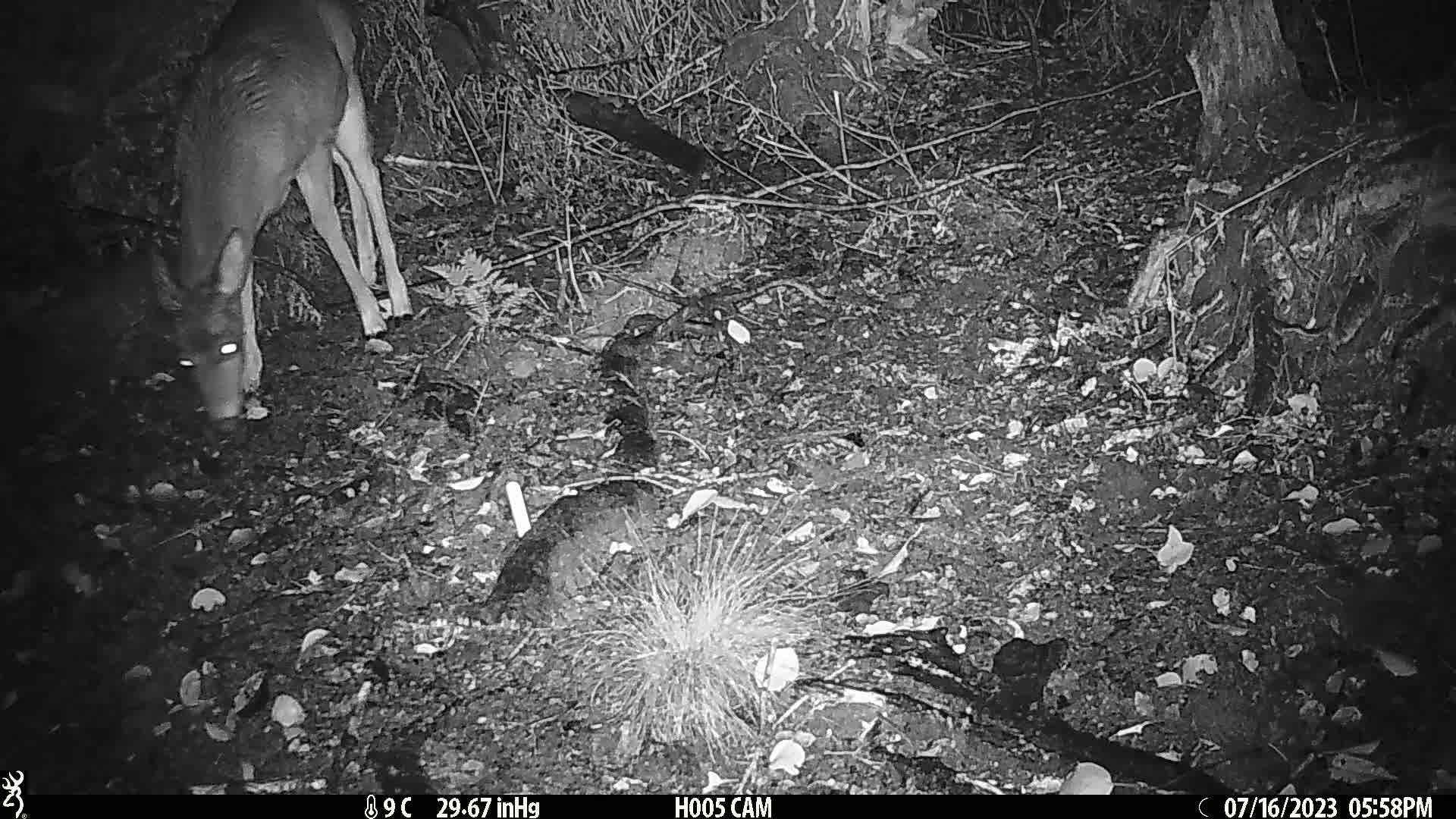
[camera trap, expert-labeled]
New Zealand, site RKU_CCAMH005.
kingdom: Animalia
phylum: Chordata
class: Mammalia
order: Artiodactyla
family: Cervidae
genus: Odocoileus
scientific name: Odocoileus virginianus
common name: white-tailed deer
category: white tailed deer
White tailed deer (white-tailed deer) (Odocoileus virginianus).